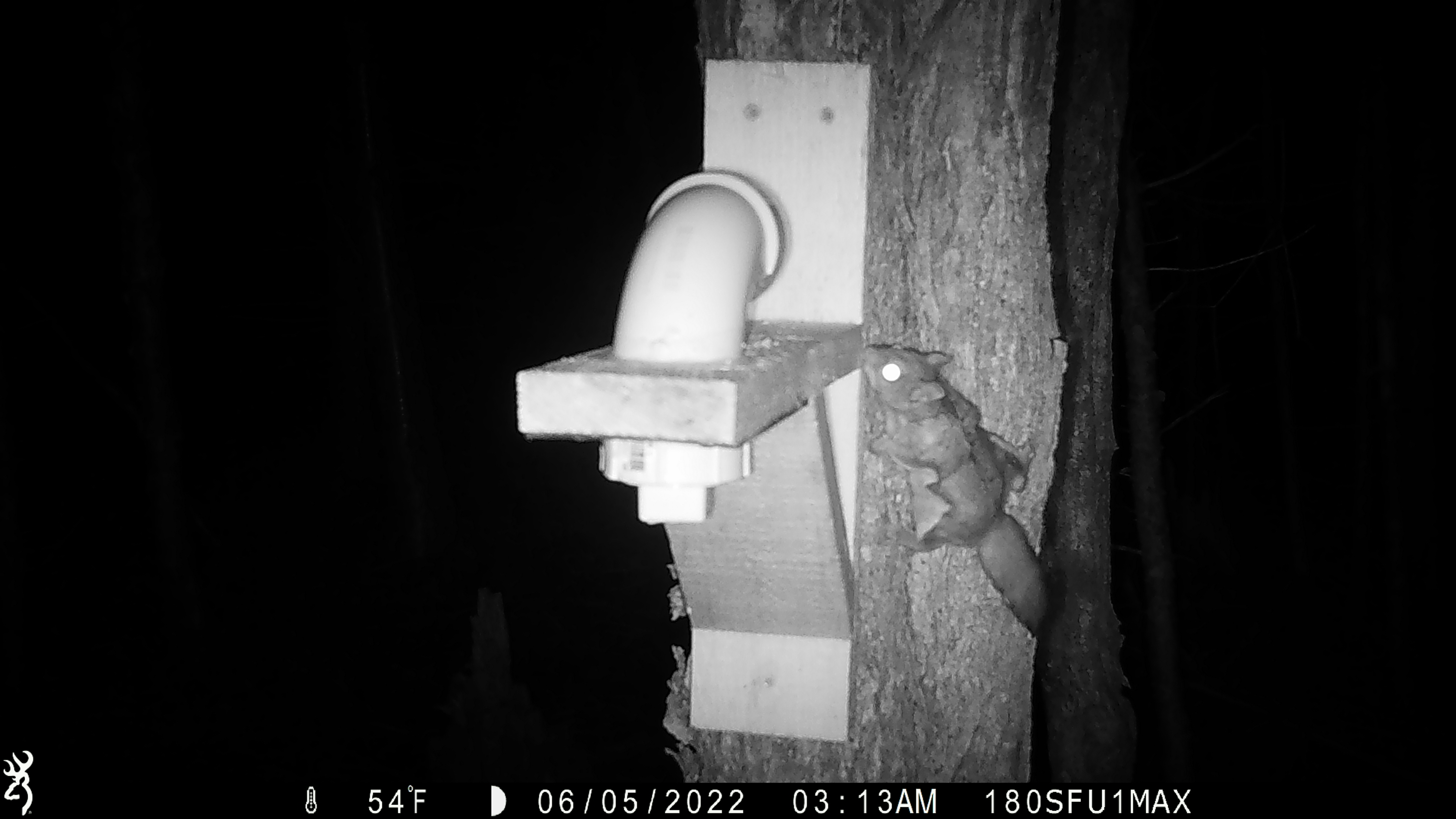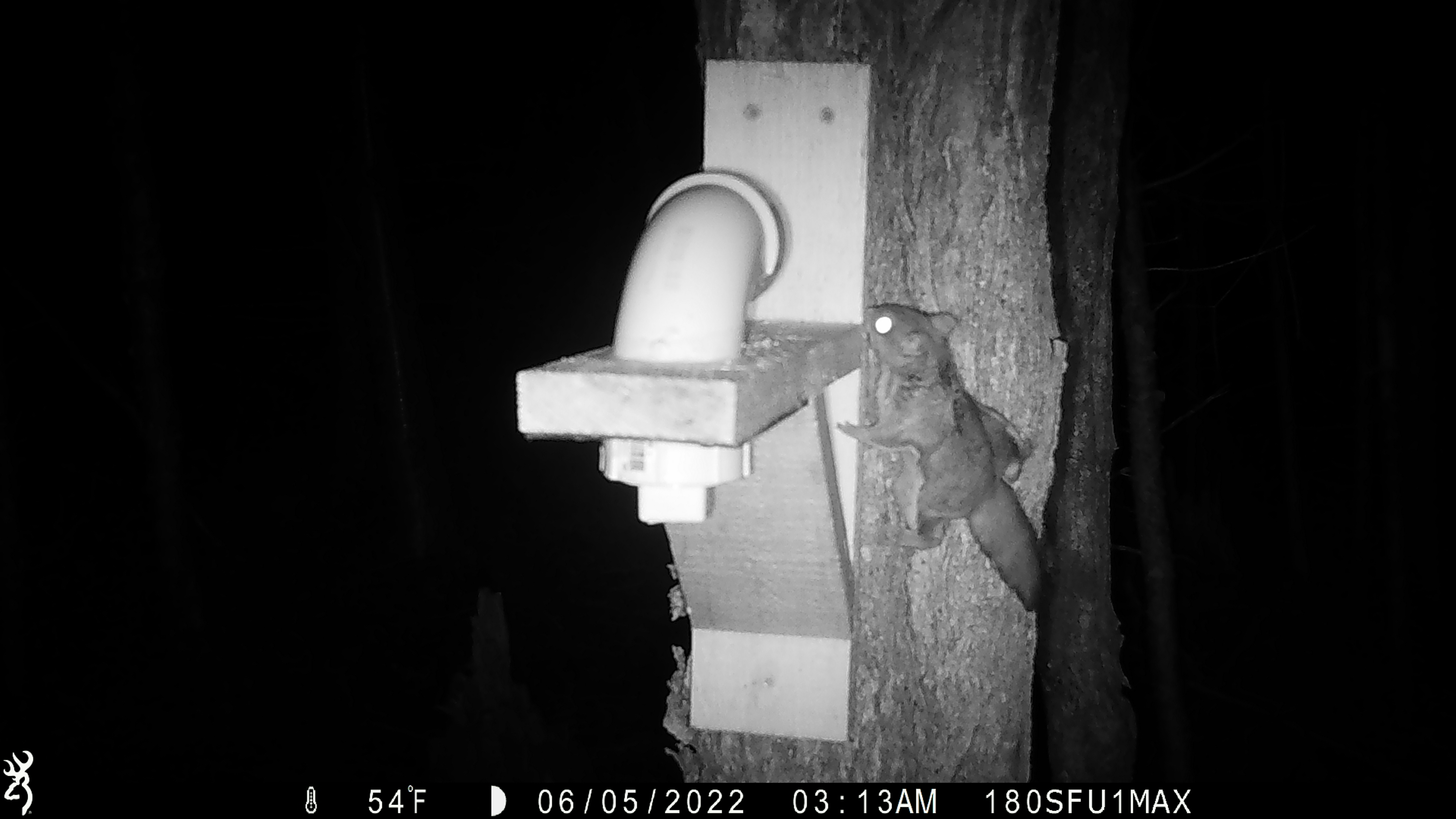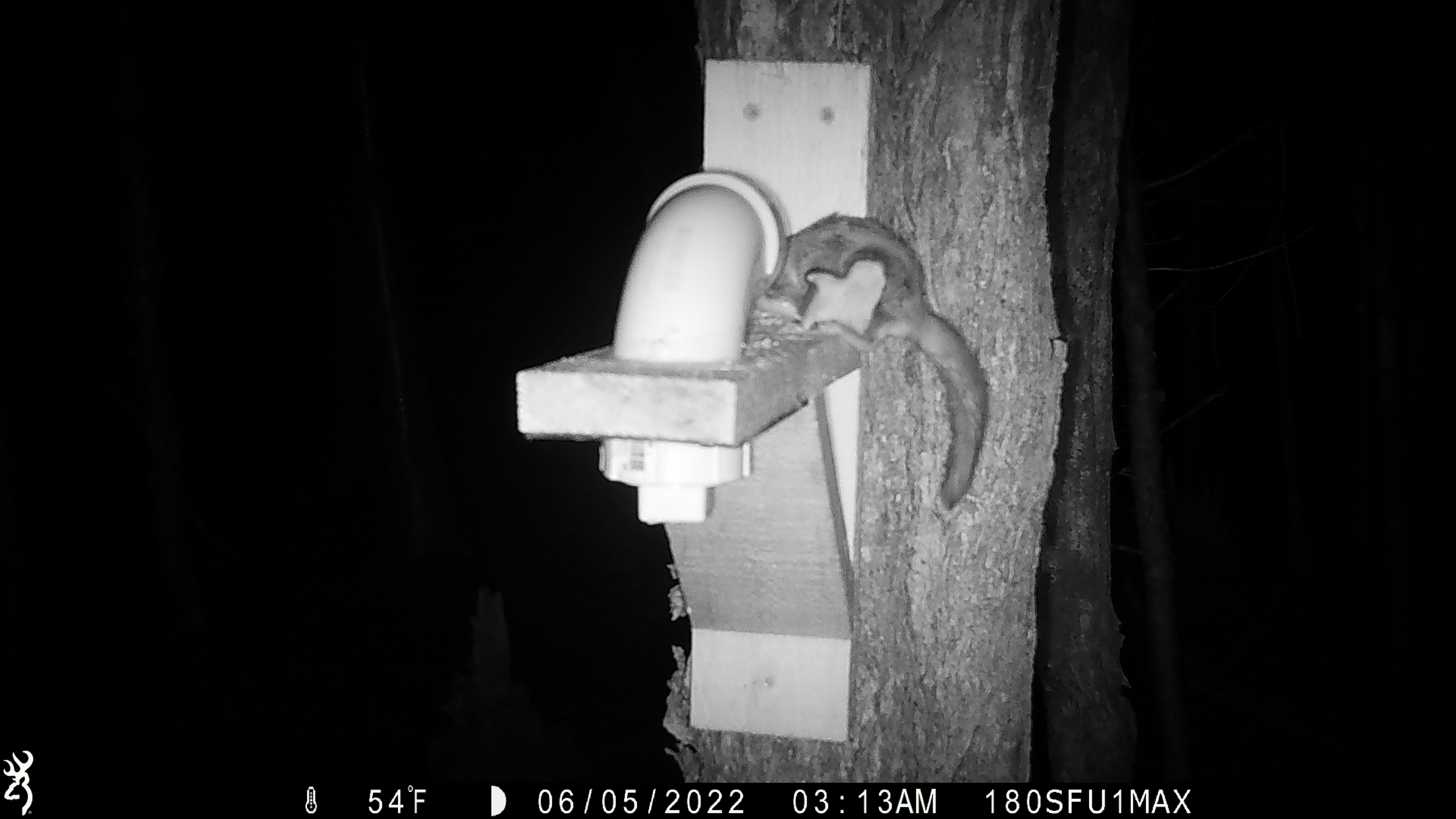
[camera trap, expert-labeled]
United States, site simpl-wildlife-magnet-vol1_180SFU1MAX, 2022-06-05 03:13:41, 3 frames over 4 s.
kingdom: Animalia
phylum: Chordata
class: Mammalia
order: Rodentia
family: Sciuridae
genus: Glaucomys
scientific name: Glaucomys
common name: flying squirrel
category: flying squirrel sp.